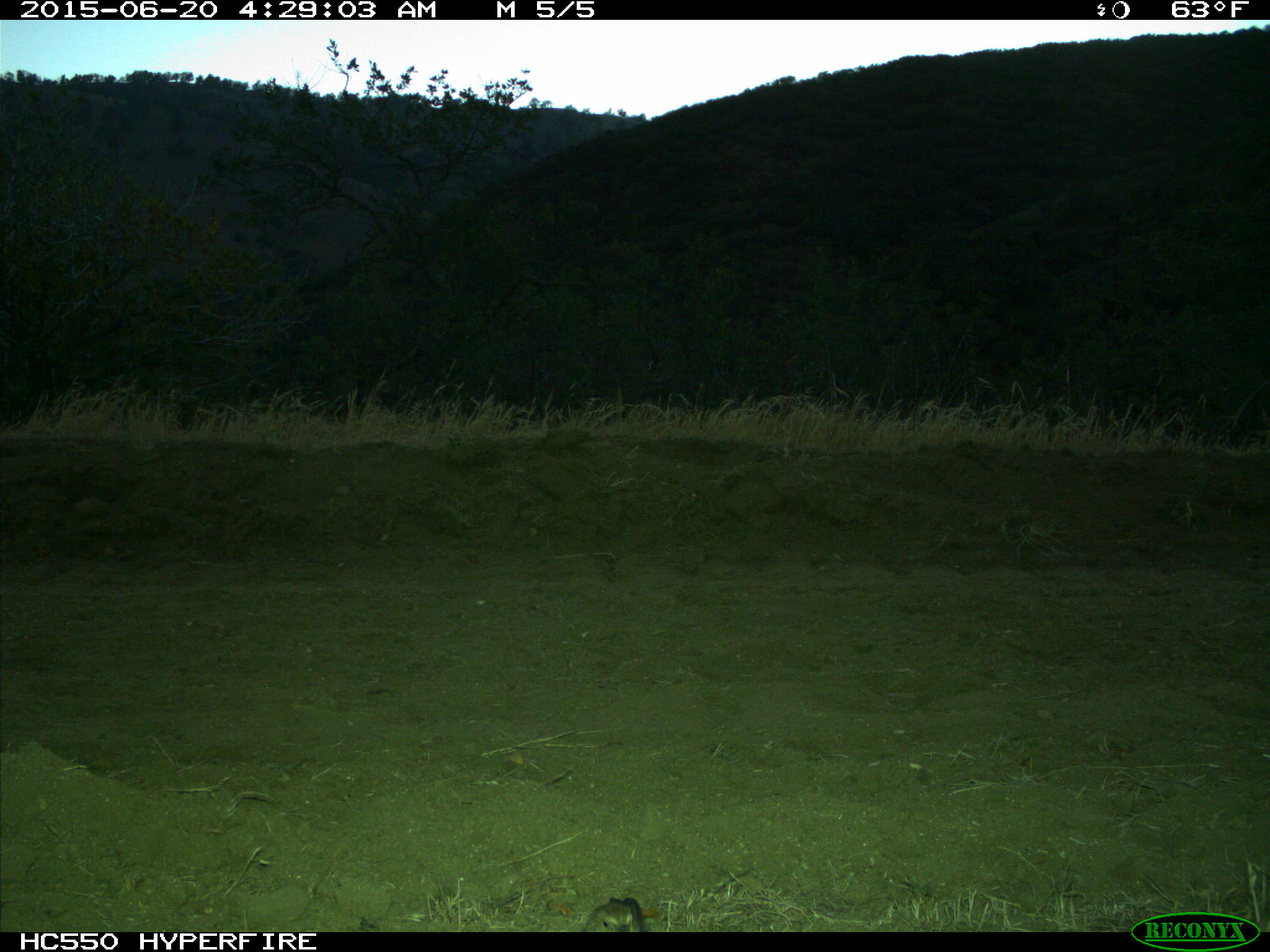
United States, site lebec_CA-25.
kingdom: Animalia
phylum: Chordata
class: Aves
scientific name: Aves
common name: birds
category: unidentified bird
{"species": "unidentified bird (birds) (Aves)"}